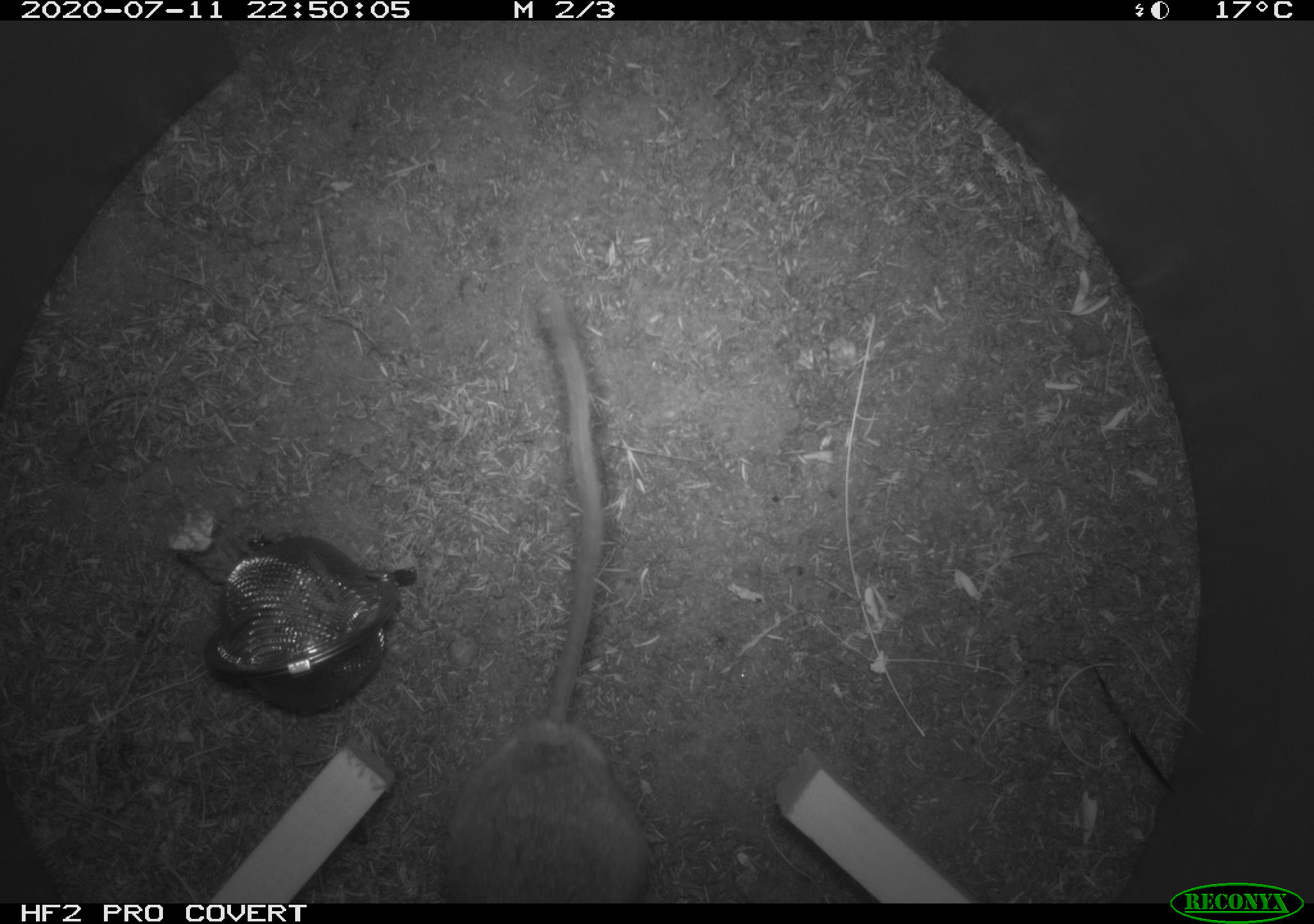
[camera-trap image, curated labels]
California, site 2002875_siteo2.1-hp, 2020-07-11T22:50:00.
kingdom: Animalia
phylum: Chordata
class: Mammalia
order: Rodentia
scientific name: Rodentia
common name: rodent